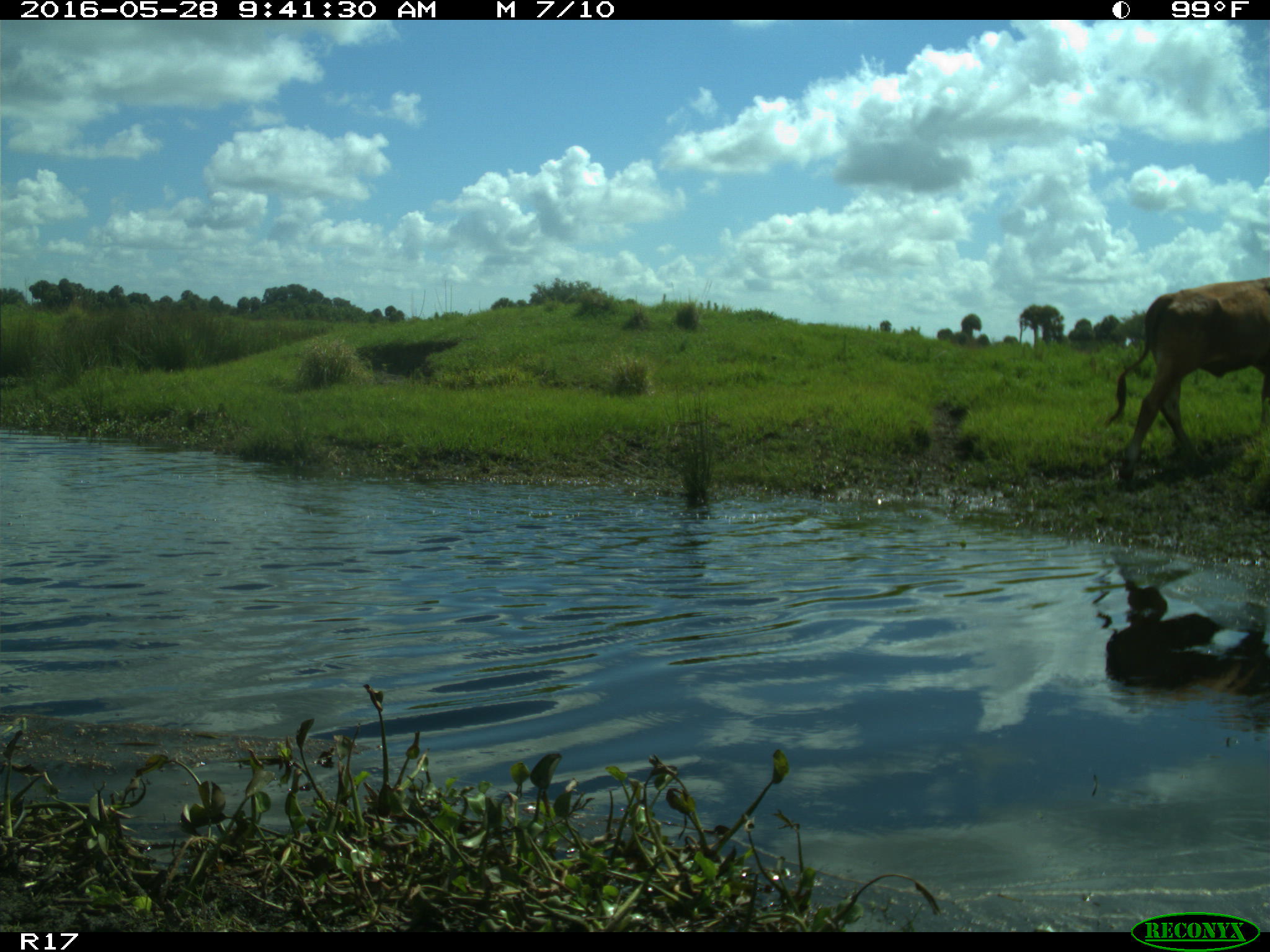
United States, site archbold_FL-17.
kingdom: Animalia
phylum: Chordata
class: Mammalia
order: Artiodactyla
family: Bovidae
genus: Bos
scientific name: Bos taurus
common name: domestic cow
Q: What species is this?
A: Bos taurus (domestic cow).